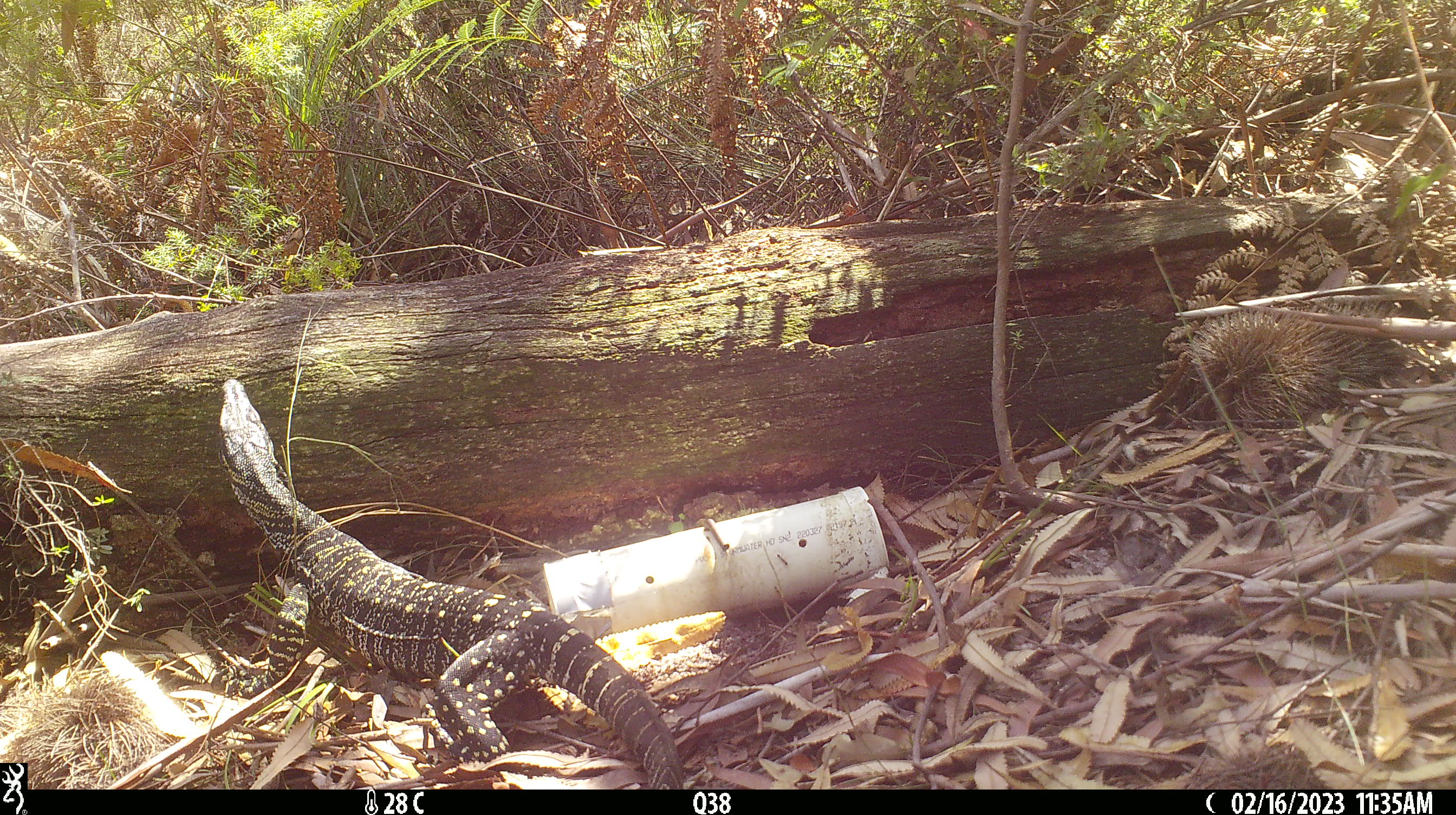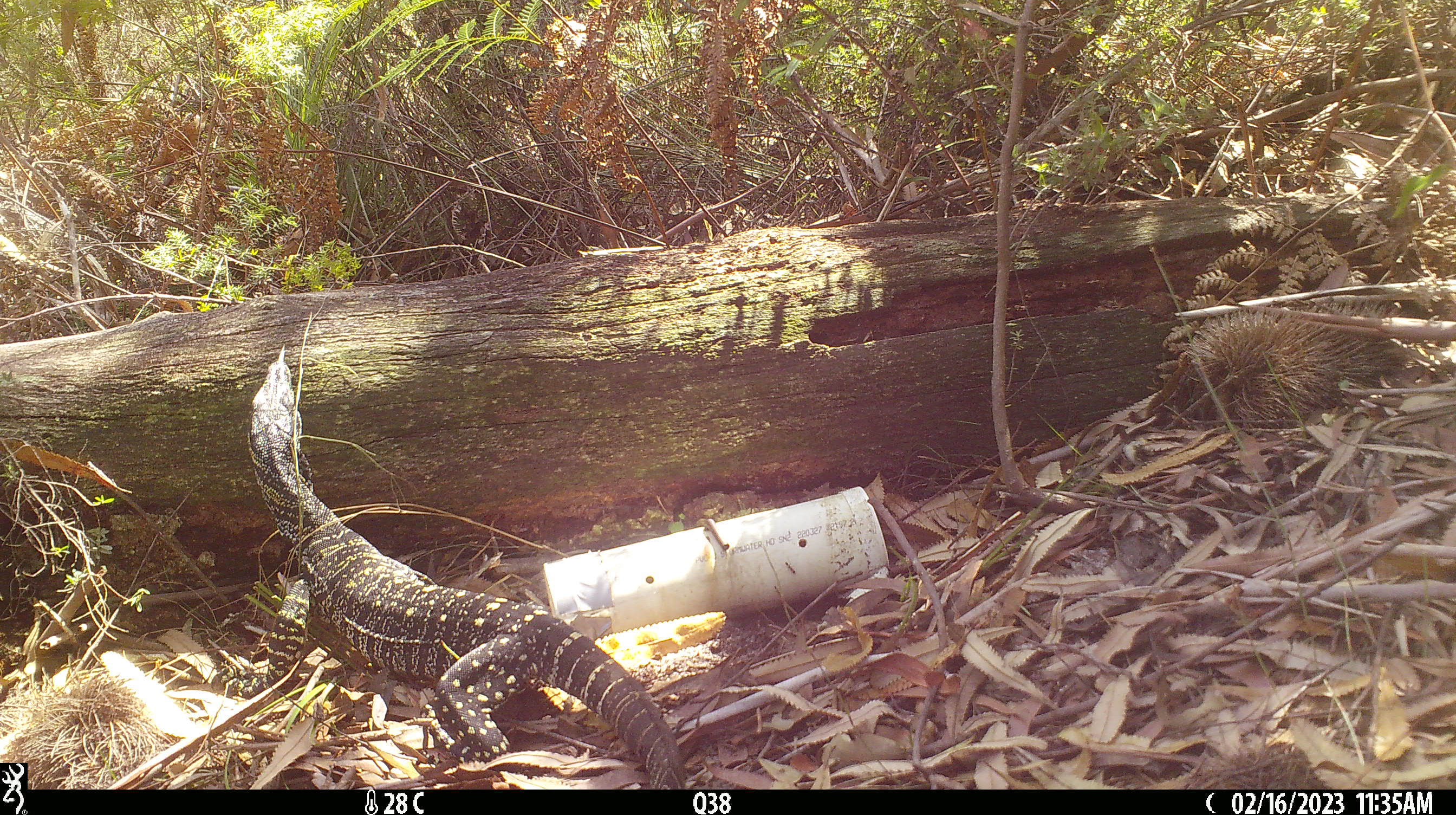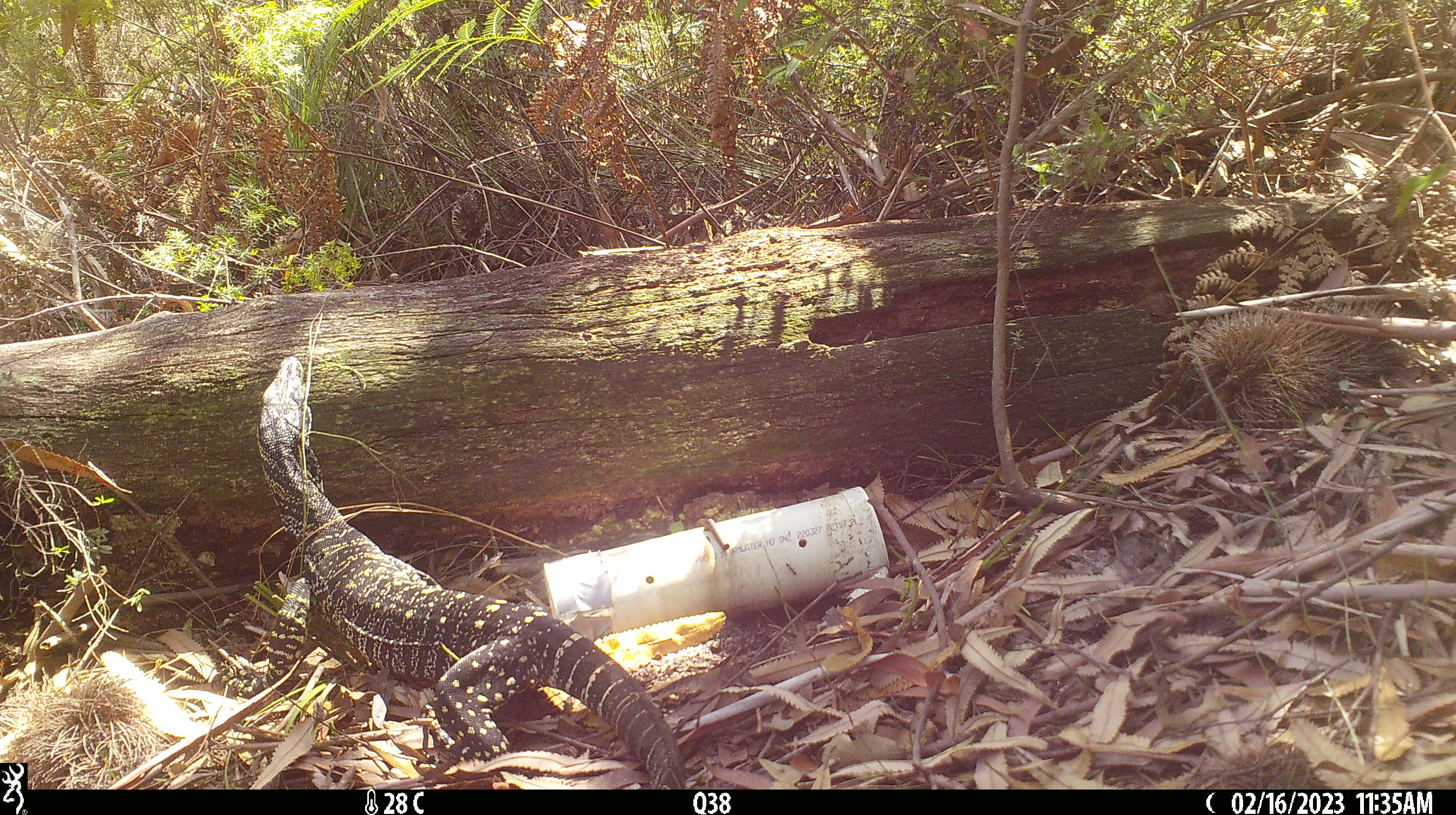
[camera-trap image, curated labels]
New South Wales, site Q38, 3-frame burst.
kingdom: Animalia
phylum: Chordata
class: Reptilia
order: Squamata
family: Varanidae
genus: Varanus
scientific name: Varanus varius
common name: lace monitor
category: goanna